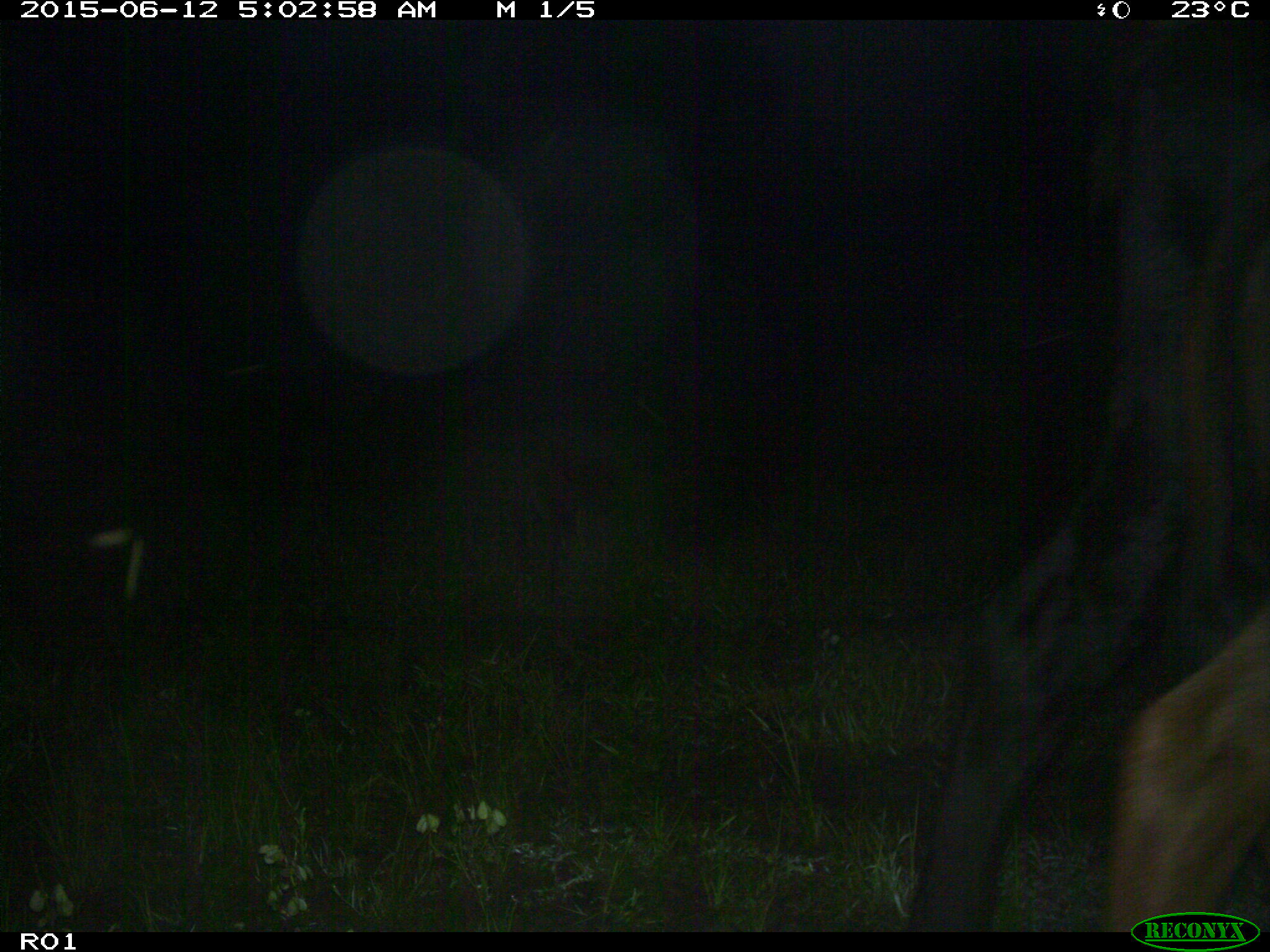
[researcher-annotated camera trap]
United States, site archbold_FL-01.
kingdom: Animalia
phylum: Chordata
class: Mammalia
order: Artiodactyla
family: Bovidae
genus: Bos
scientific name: Bos taurus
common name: domestic cow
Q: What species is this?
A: Bos taurus (domestic cow).